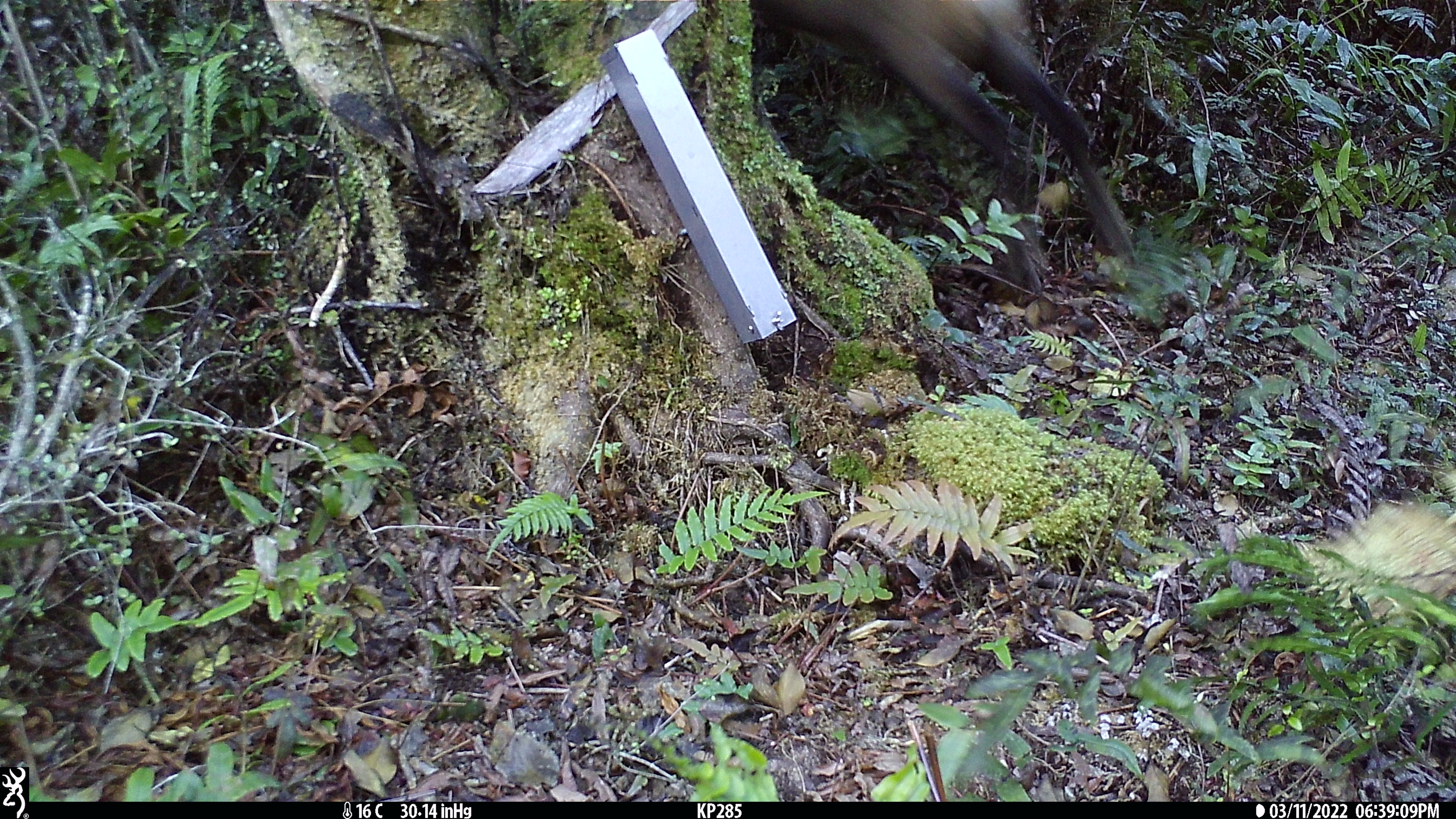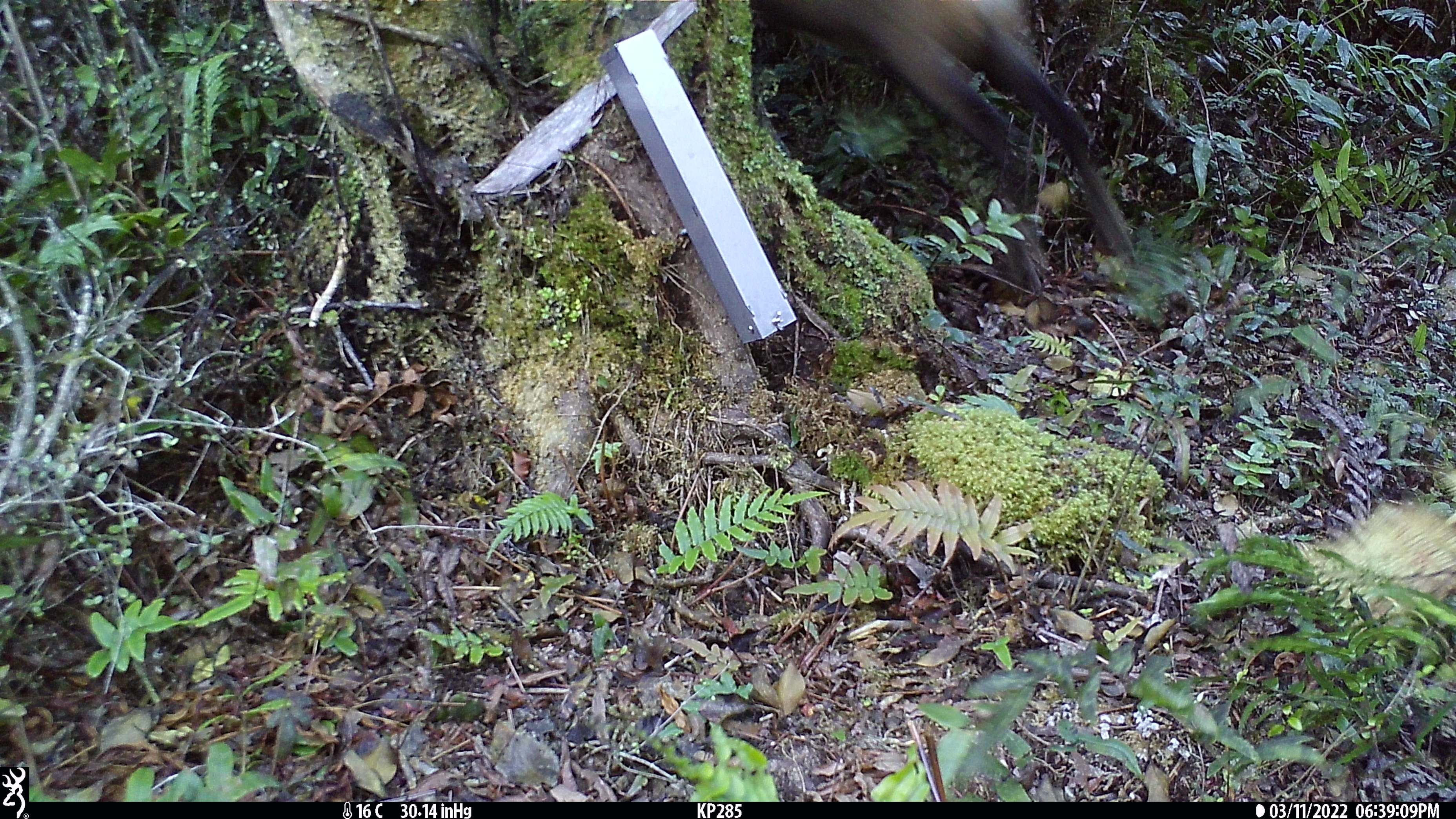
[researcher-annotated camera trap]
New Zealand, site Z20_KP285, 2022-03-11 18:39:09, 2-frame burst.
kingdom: Animalia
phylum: Chordata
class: Mammalia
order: Artiodactyla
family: Bovidae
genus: Rupicapra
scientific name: Rupicapra rupicapra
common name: alpine chamois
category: chamois